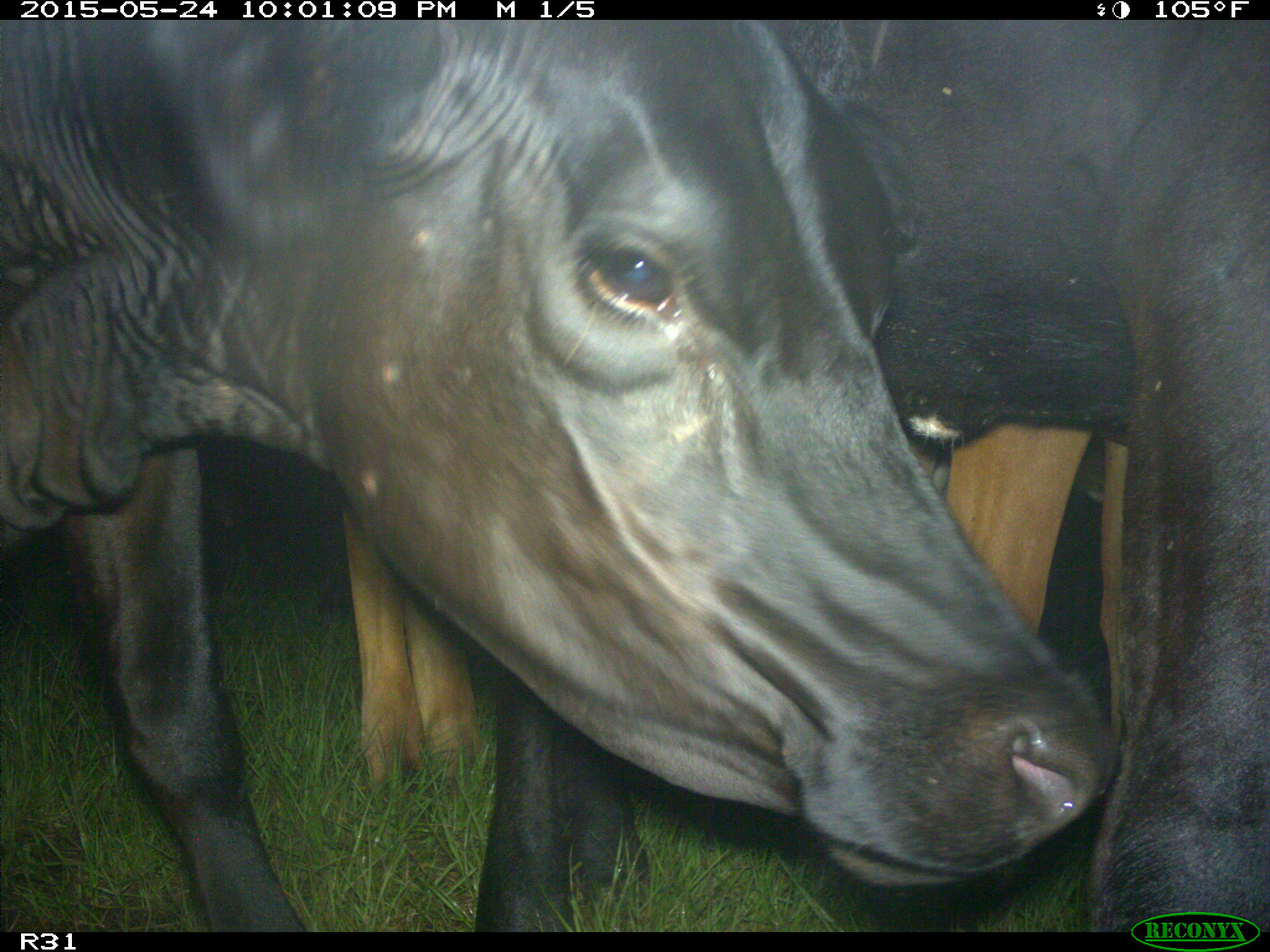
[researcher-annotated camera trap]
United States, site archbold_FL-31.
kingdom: Animalia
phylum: Chordata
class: Mammalia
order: Artiodactyla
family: Bovidae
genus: Bos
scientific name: Bos taurus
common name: domestic cow